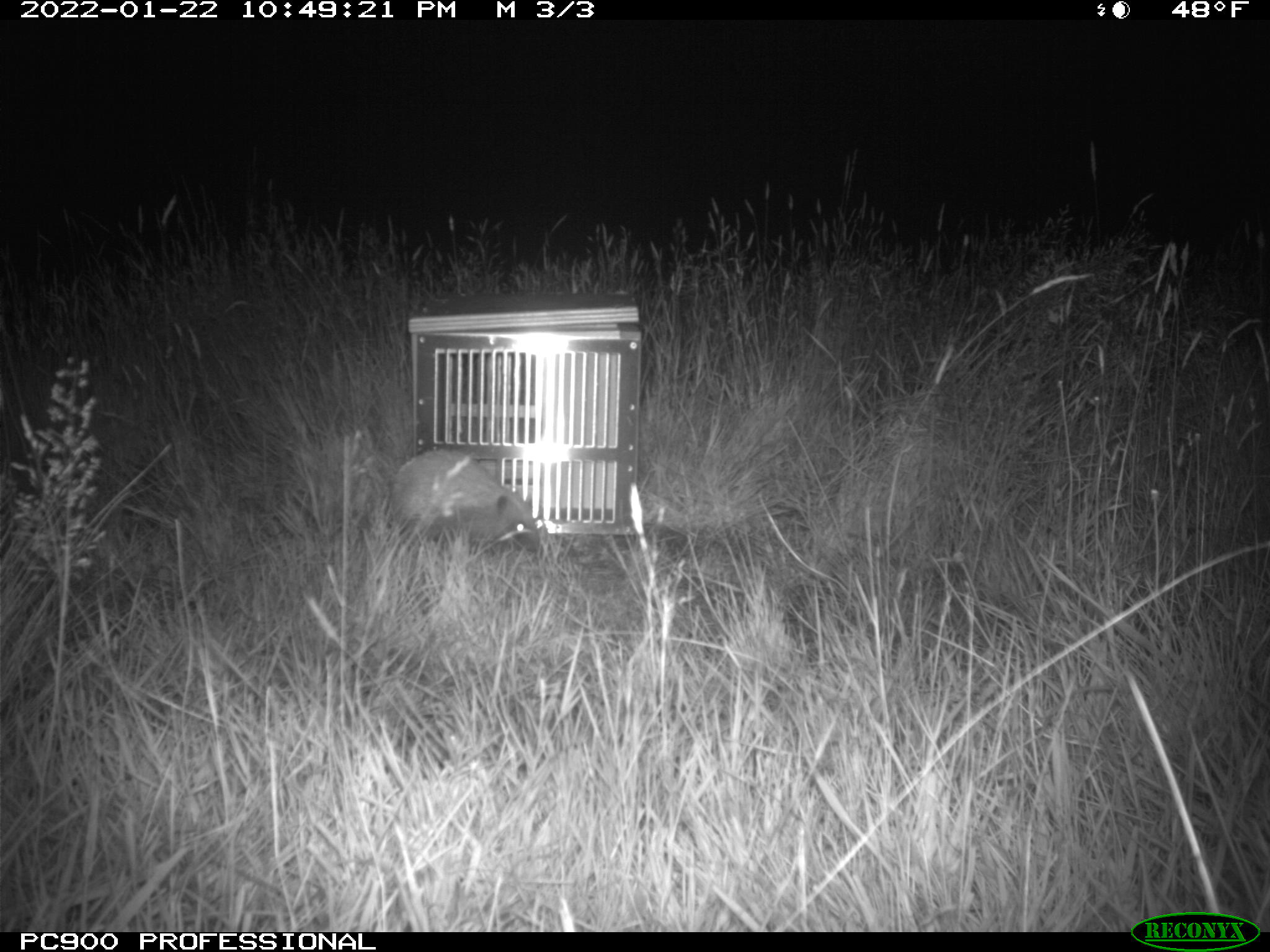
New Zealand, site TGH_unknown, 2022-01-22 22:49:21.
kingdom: Animalia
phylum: Chordata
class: Mammalia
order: Eulipotyphla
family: Erinaceidae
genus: Erinaceus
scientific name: Erinaceus europaeus europaeus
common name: european hedgehog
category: hedgehog